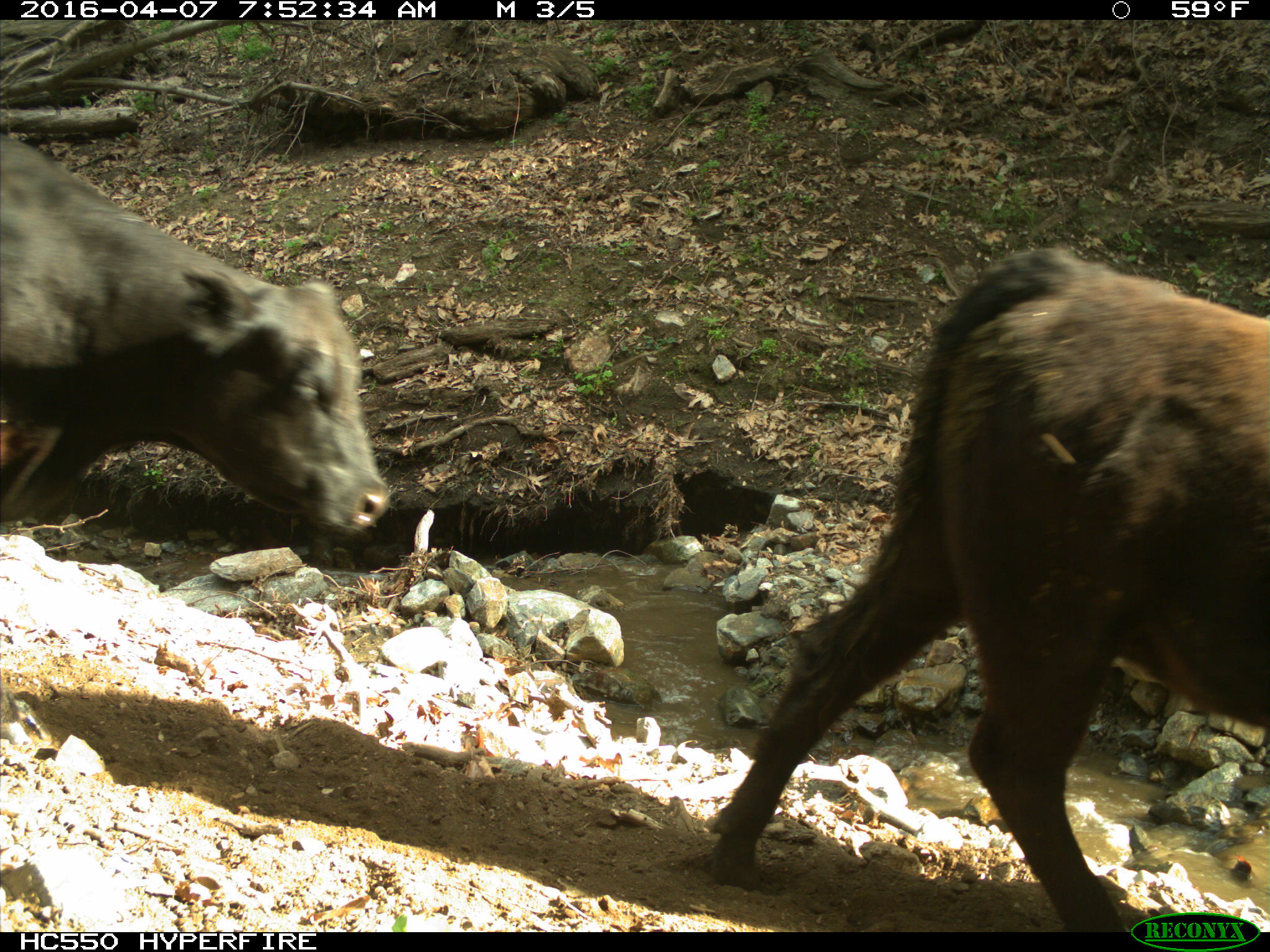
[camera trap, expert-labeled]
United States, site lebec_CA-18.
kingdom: Animalia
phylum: Chordata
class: Mammalia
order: Artiodactyla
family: Bovidae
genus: Bos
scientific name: Bos taurus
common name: domestic cow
Bos taurus (domestic cow).